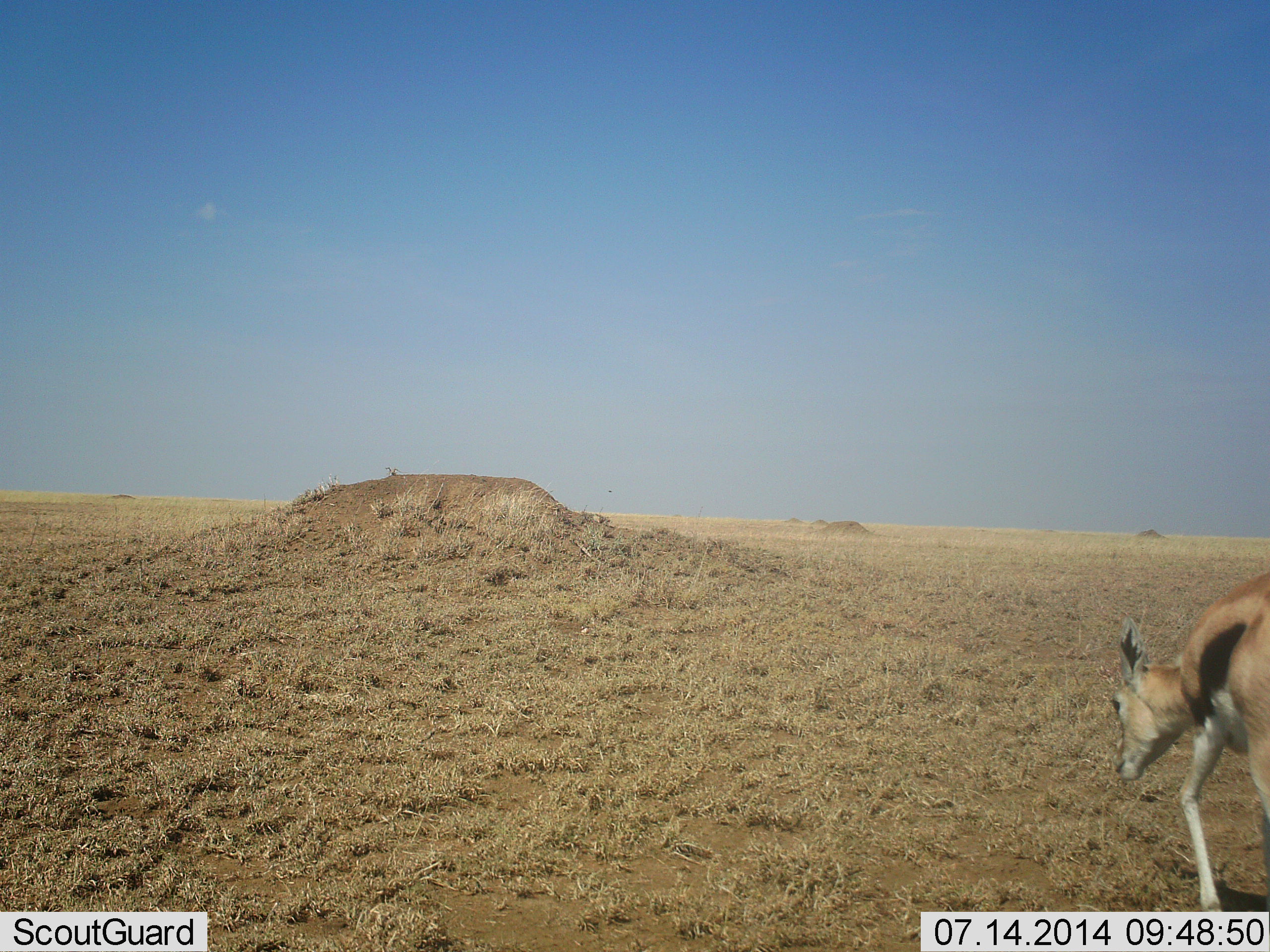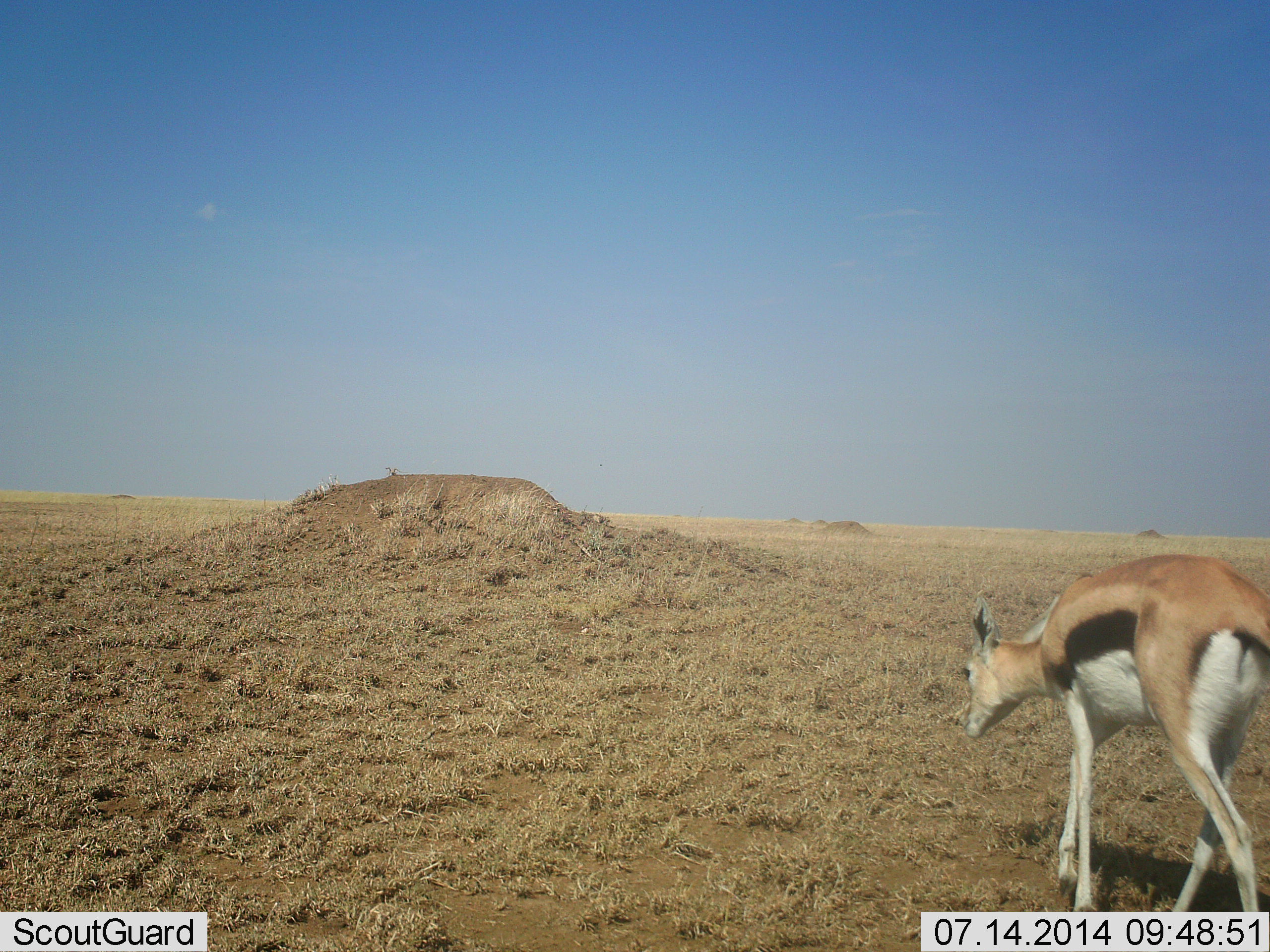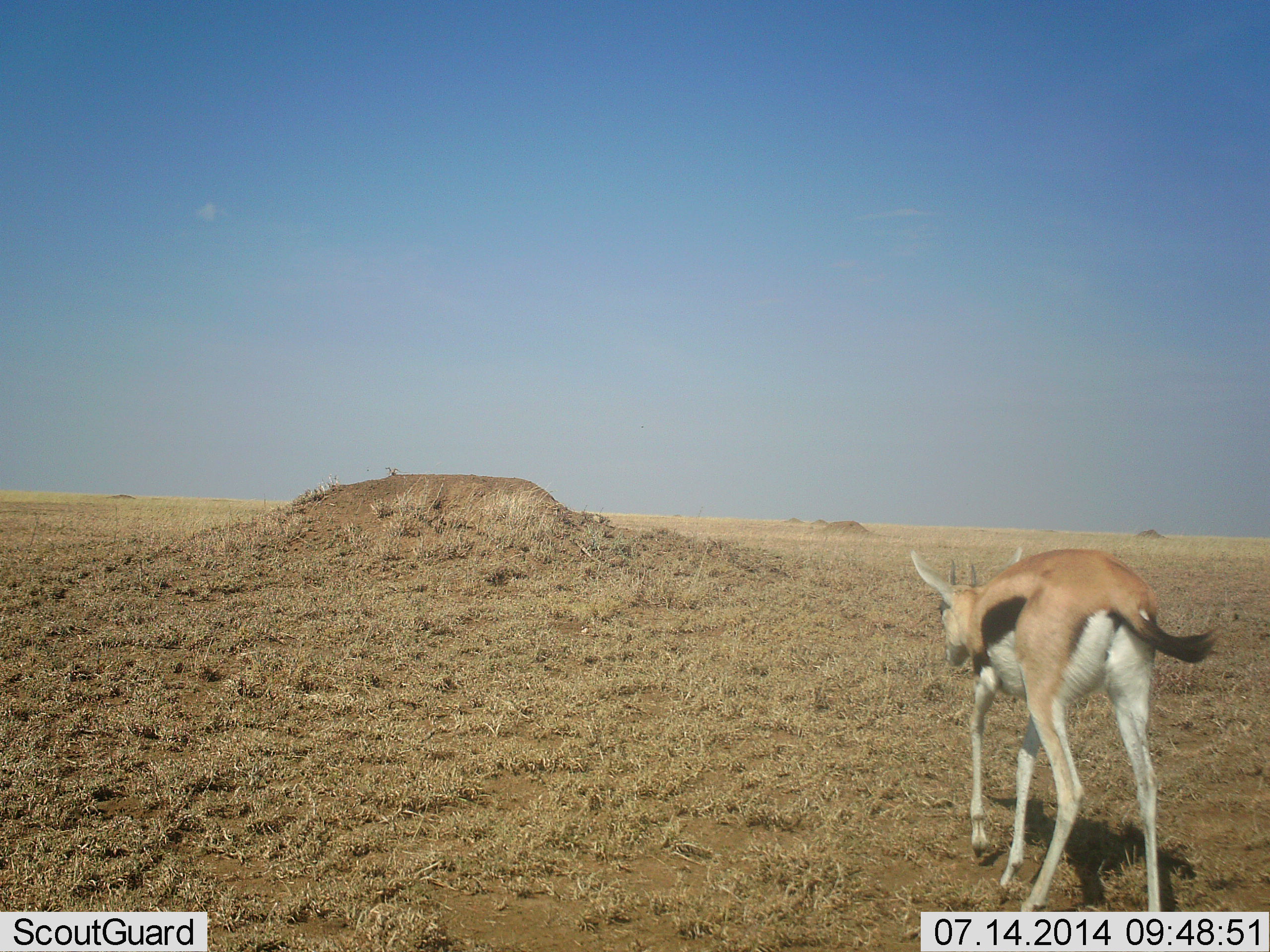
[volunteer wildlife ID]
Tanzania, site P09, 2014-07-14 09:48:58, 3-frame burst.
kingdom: Animalia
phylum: Chordata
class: Mammalia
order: Artiodactyla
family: Bovidae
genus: Eudorcas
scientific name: Eudorcas thomsonii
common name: thomson's gazelle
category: gazellethomsons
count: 1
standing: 0%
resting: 0%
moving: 100%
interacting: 0%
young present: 10%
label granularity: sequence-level